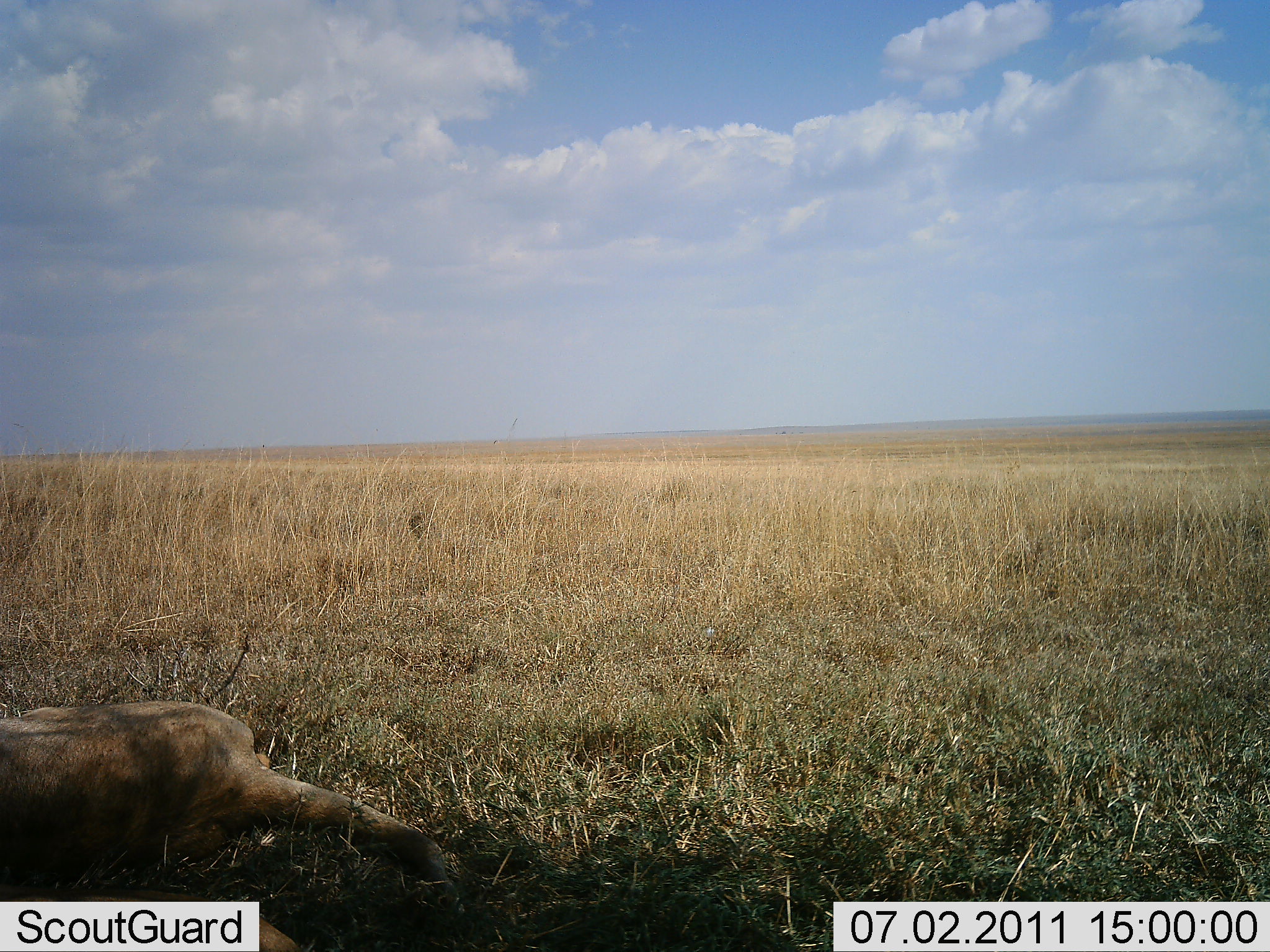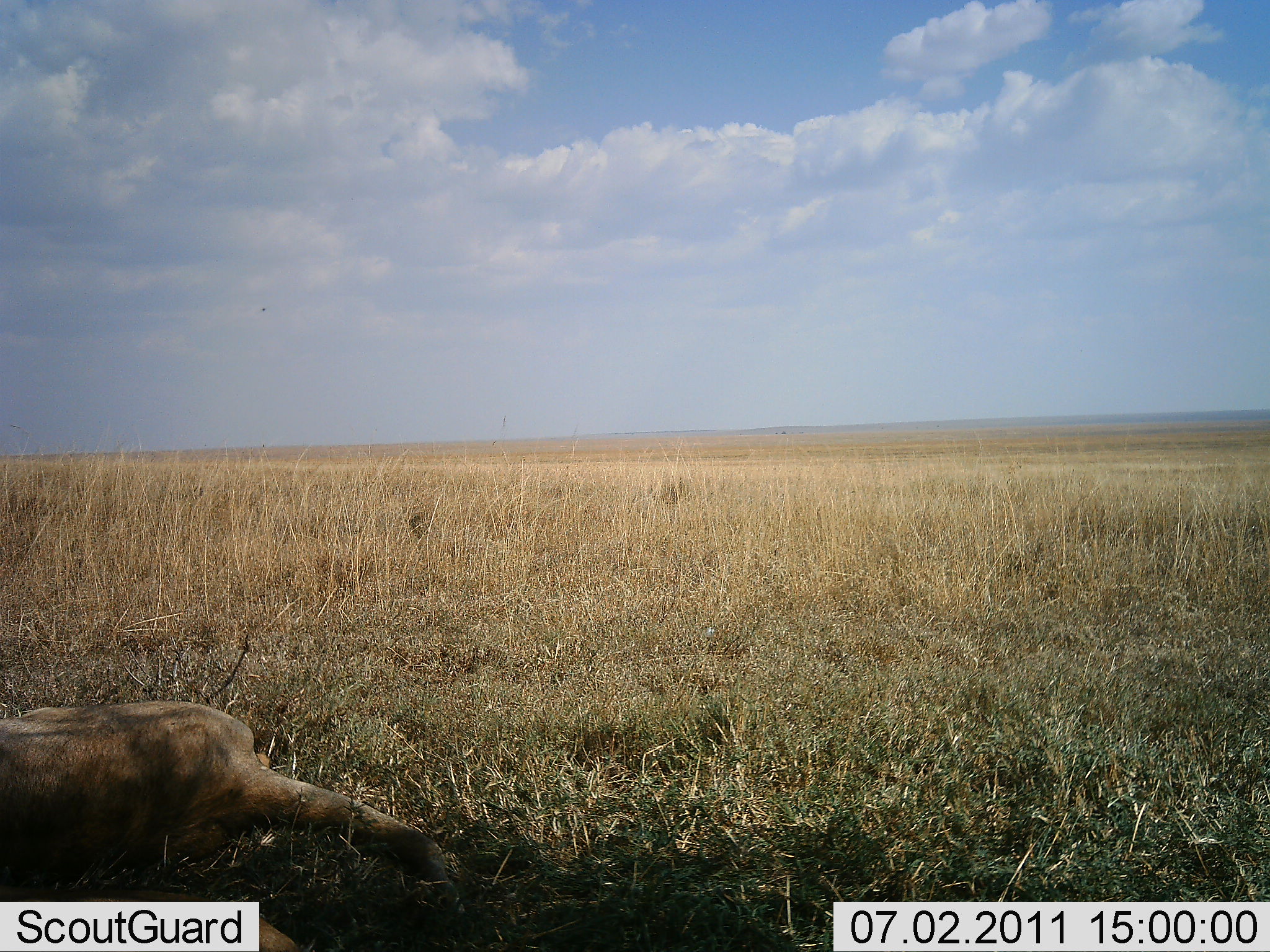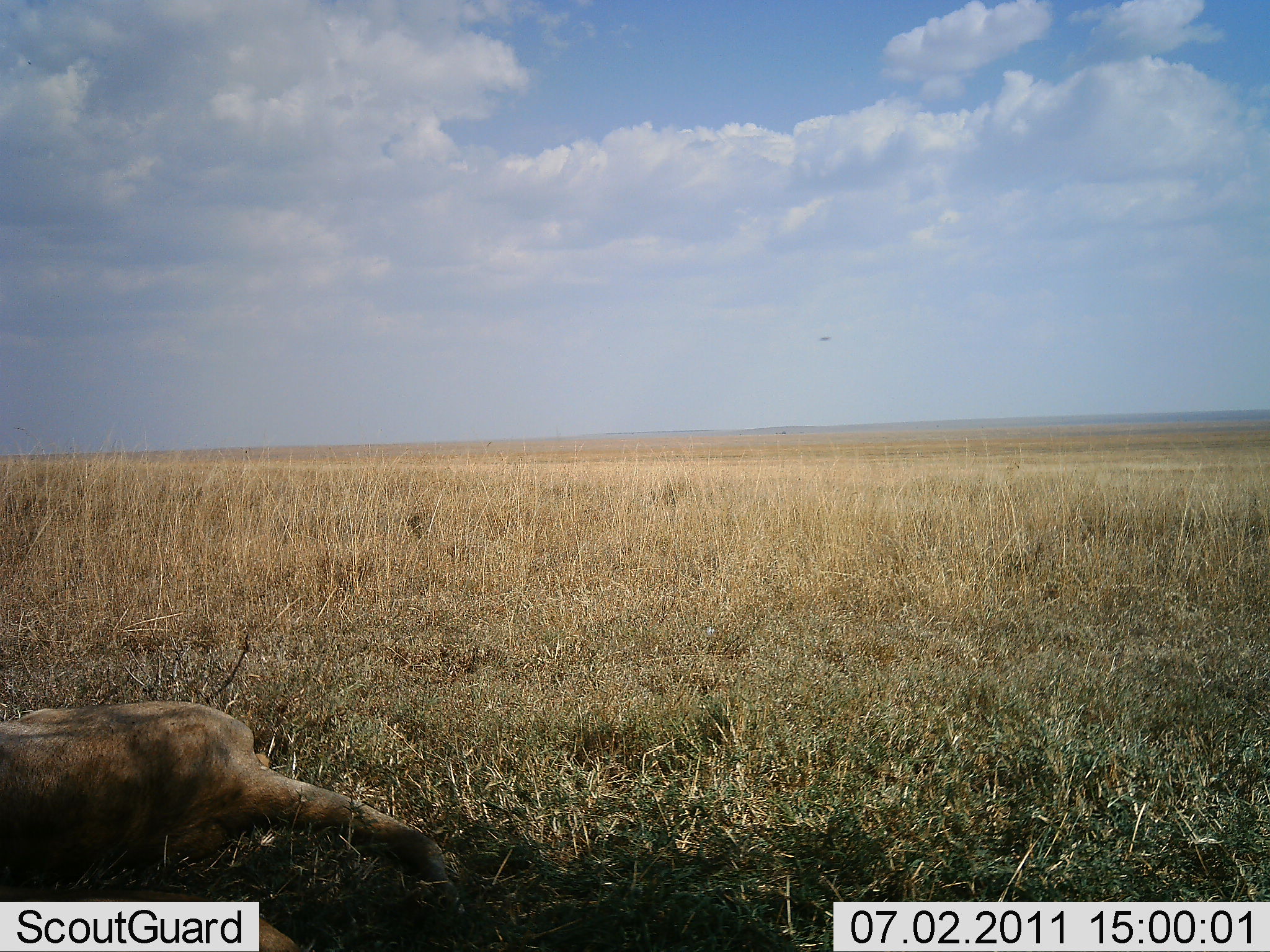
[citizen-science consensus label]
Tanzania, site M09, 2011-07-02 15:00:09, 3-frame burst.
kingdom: Animalia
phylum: Chordata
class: Mammalia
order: Carnivora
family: Felidae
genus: Panthera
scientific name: Panthera leo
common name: lion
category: lionfemale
Lionfemale (lion) (Panthera leo), count 1. Behavior (volunteer vote fractions): standing 0%, resting 100%, moving 0%, interacting 0%. Young present (vote fraction): 0%. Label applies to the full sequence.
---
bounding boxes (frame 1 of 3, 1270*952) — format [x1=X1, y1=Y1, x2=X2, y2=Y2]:
animal: [x1=1, y1=701, x2=473, y2=952]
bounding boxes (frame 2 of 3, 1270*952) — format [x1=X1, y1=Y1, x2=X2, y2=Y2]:
animal: [x1=0, y1=699, x2=443, y2=848]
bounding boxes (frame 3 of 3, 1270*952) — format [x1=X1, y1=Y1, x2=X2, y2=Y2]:
animal: [x1=0, y1=697, x2=420, y2=834]